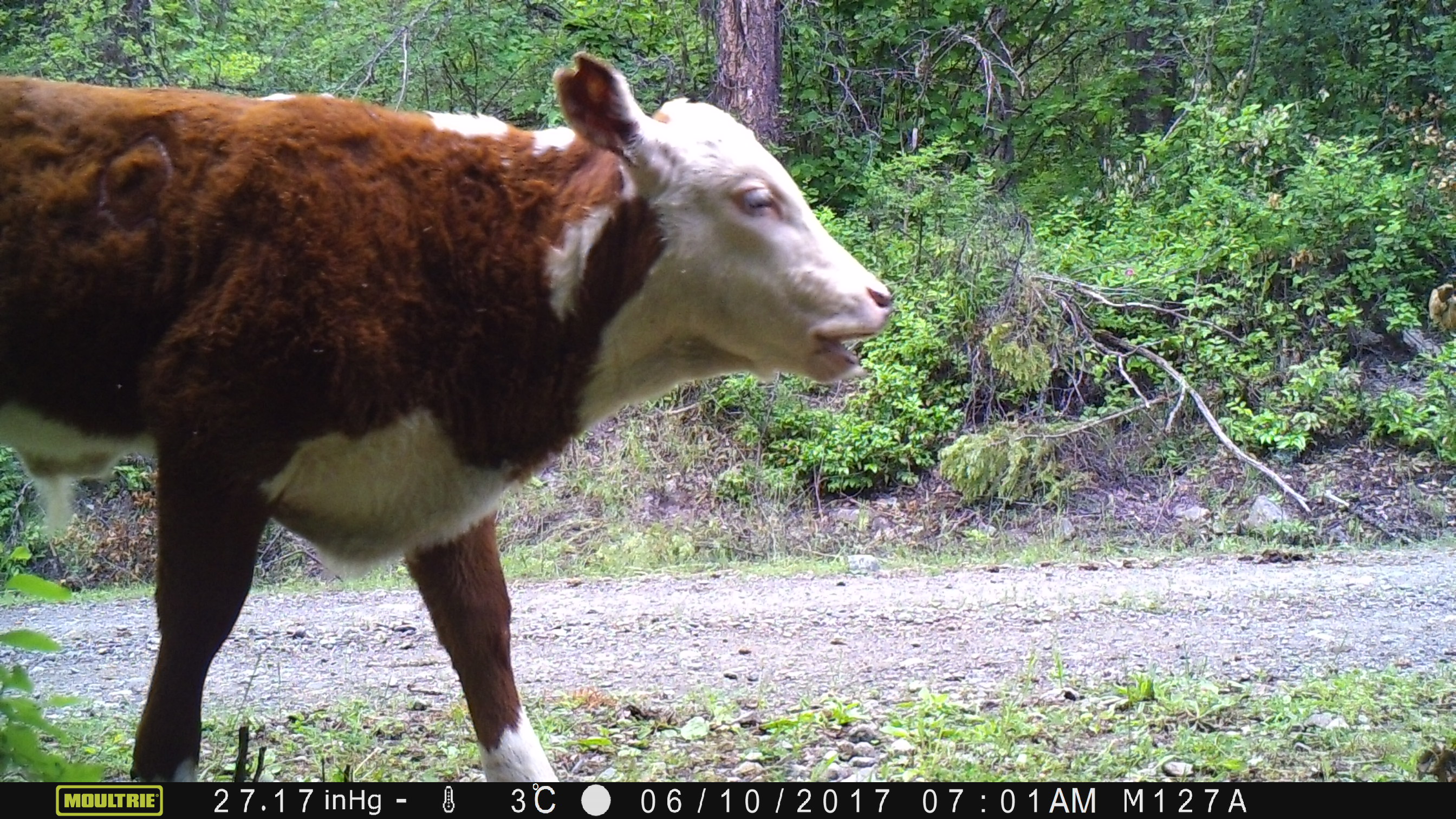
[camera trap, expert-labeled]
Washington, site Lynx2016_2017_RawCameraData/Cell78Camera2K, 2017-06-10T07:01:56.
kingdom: Animalia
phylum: Chordata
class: Mammalia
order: Artiodactyla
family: Bovidae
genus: Bos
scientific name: Bos taurus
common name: domestic cattle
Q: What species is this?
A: Domestic cattle (Bos taurus).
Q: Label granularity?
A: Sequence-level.